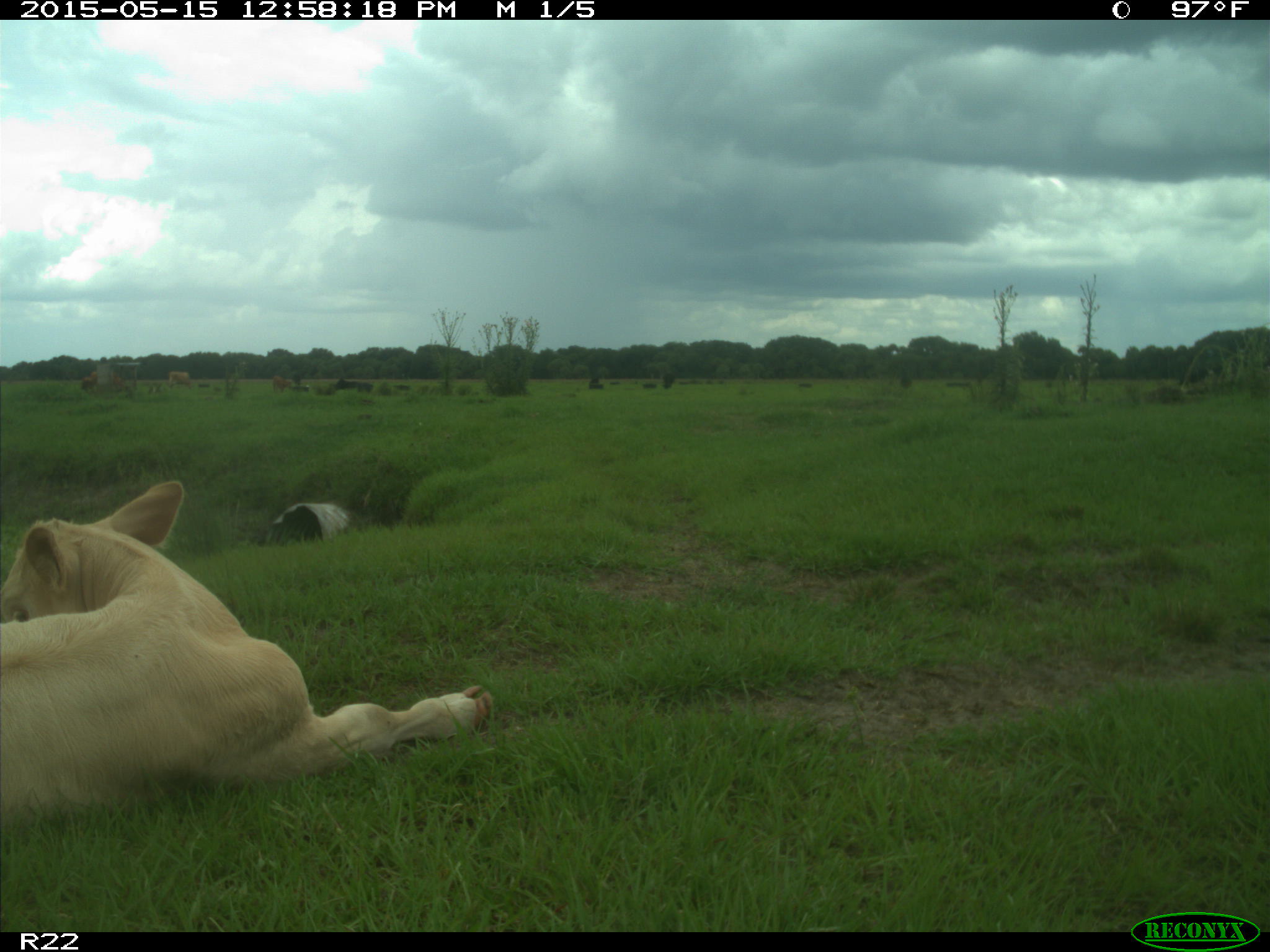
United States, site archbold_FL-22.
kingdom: Animalia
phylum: Chordata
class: Mammalia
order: Artiodactyla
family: Bovidae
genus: Bos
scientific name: Bos taurus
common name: domestic cow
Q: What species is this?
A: Bos taurus (domestic cow).